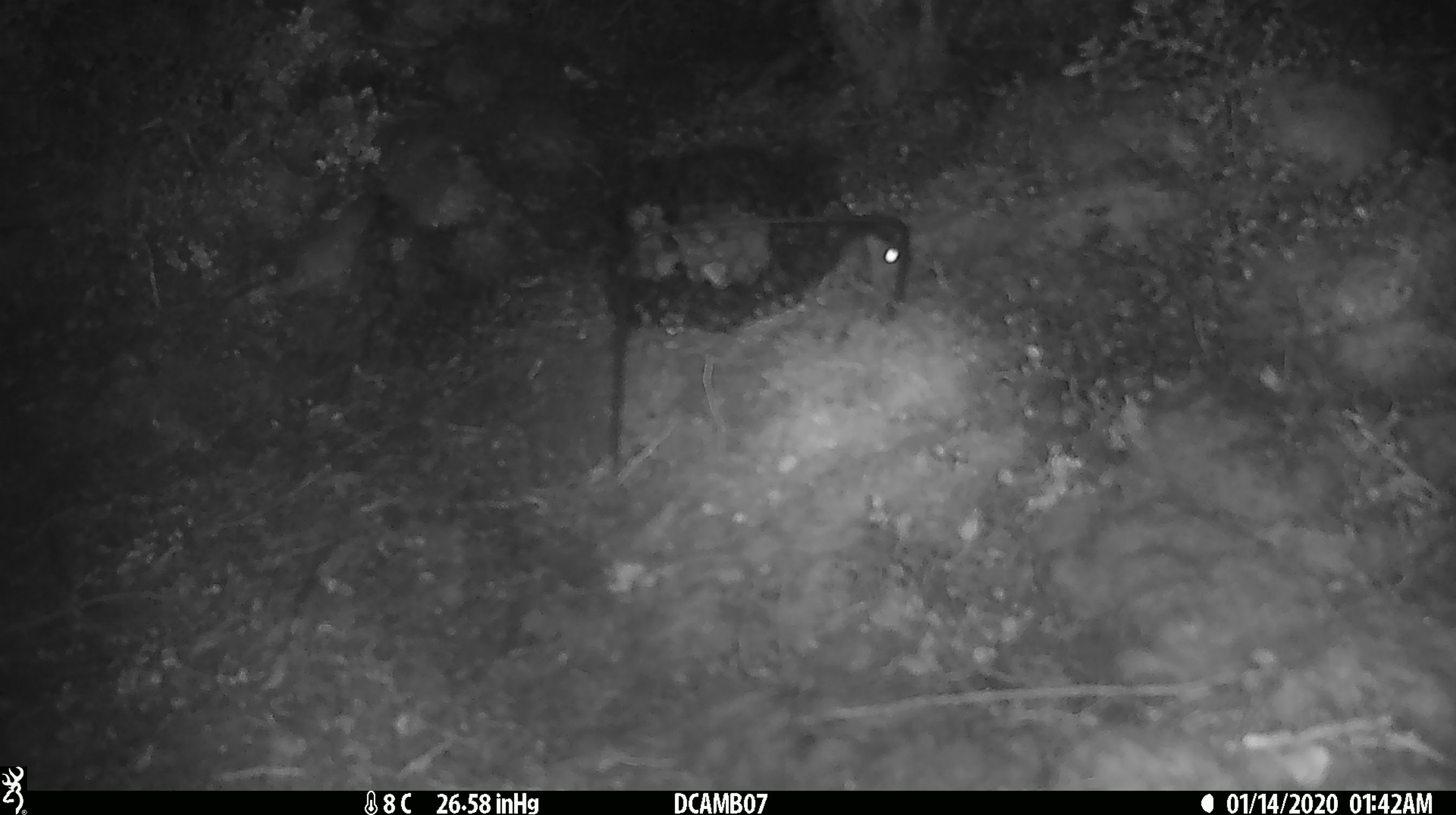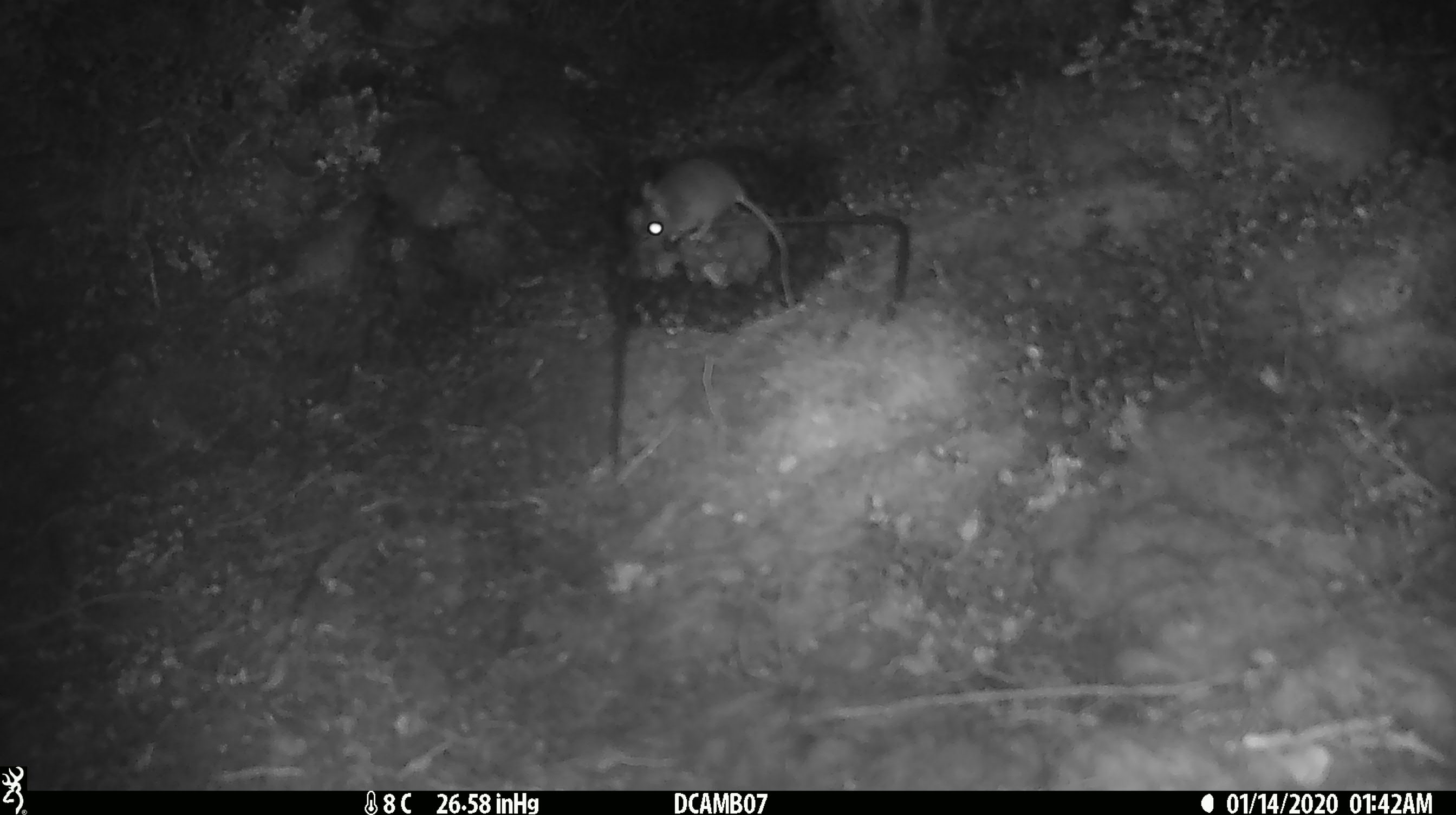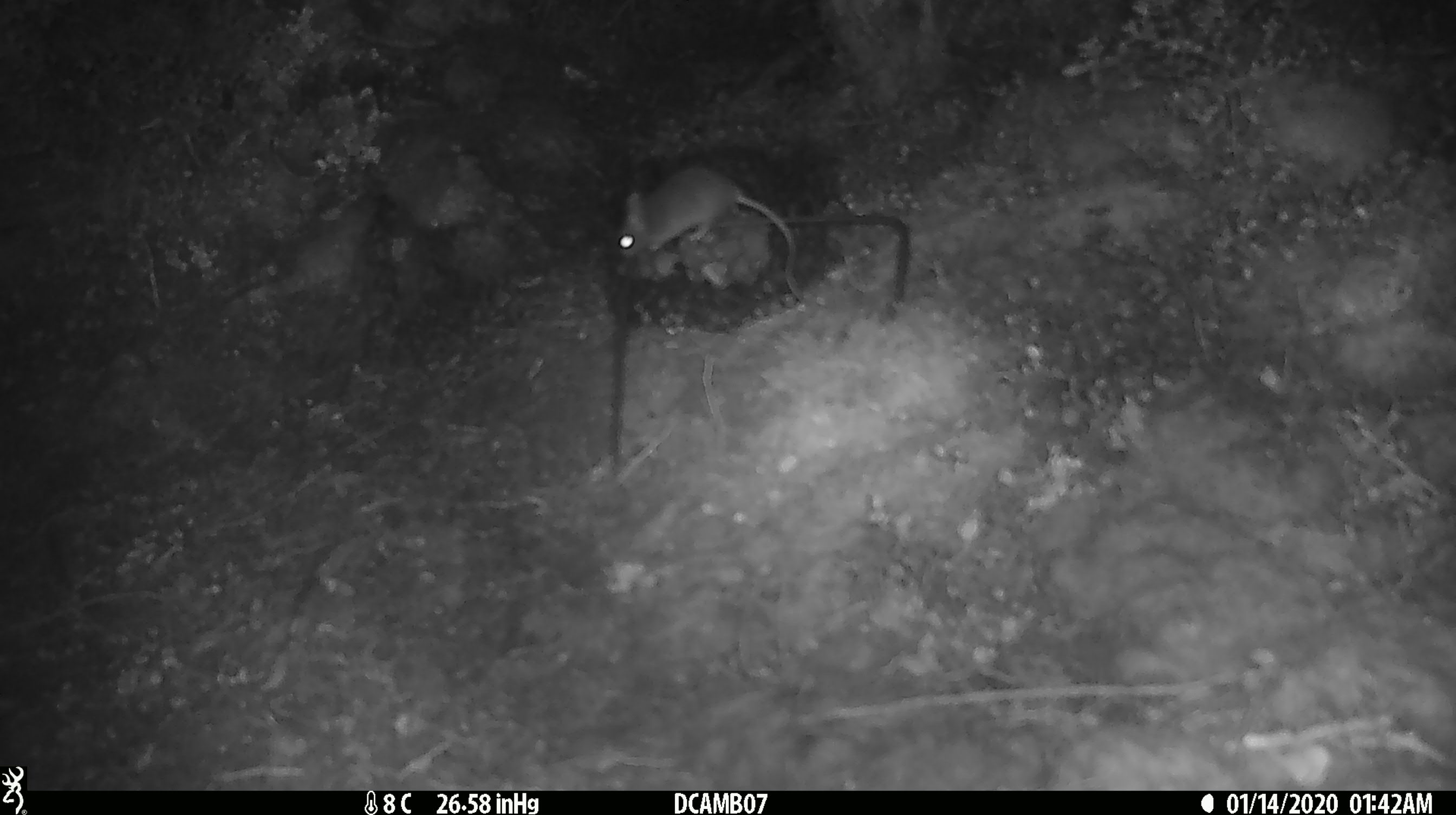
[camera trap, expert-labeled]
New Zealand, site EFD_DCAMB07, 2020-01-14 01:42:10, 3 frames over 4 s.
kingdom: Animalia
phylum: Chordata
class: Mammalia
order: Rodentia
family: Muridae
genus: Mus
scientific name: Mus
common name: mouse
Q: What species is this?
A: Mouse (Mus).